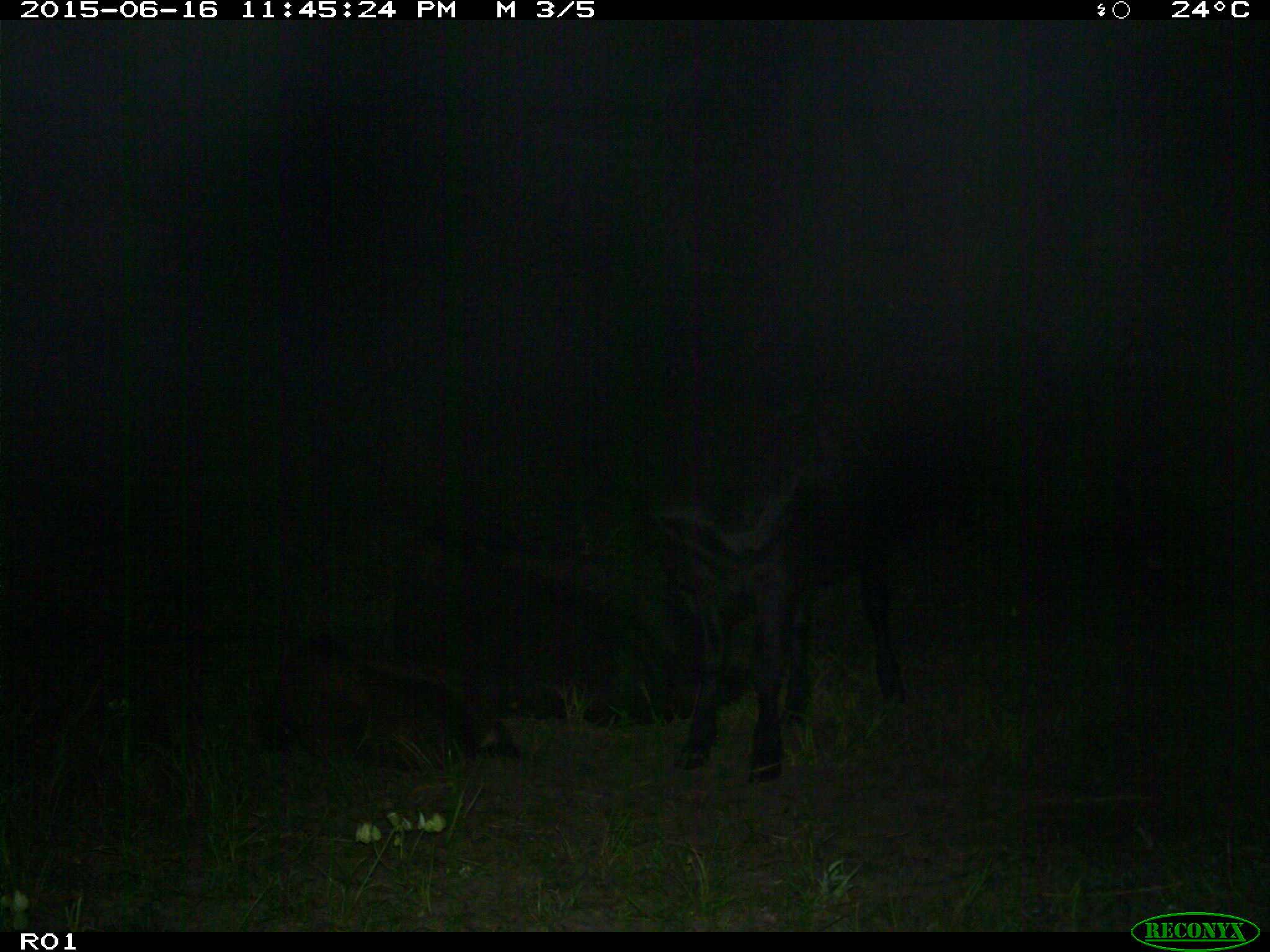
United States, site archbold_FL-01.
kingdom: Animalia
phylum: Chordata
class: Mammalia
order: Artiodactyla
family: Bovidae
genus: Bos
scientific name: Bos taurus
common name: domestic cow